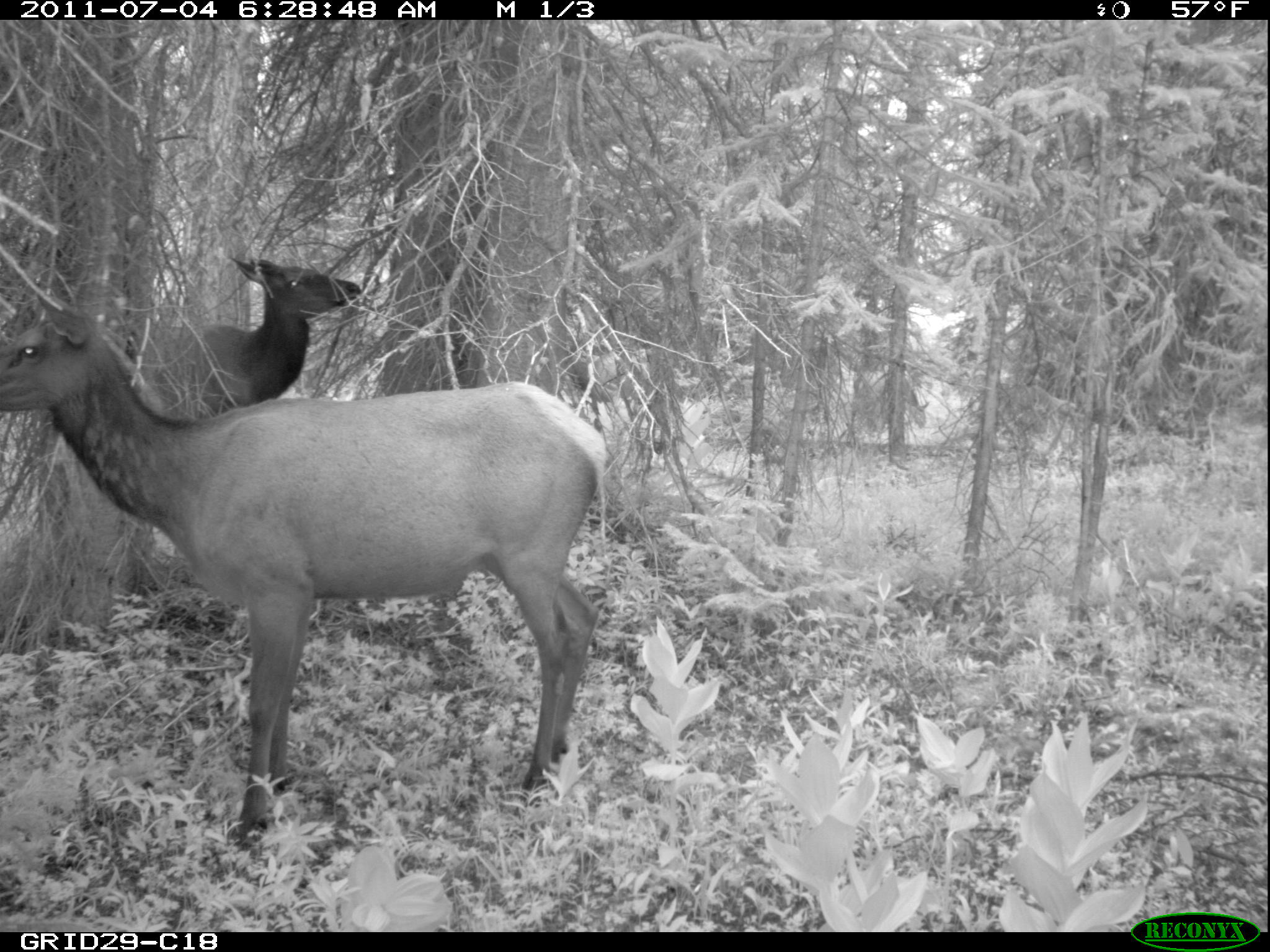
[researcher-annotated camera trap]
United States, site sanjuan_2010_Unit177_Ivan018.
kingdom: Animalia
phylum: Chordata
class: Mammalia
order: Artiodactyla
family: Cervidae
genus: Cervus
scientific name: Cervus elaphus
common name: red deer